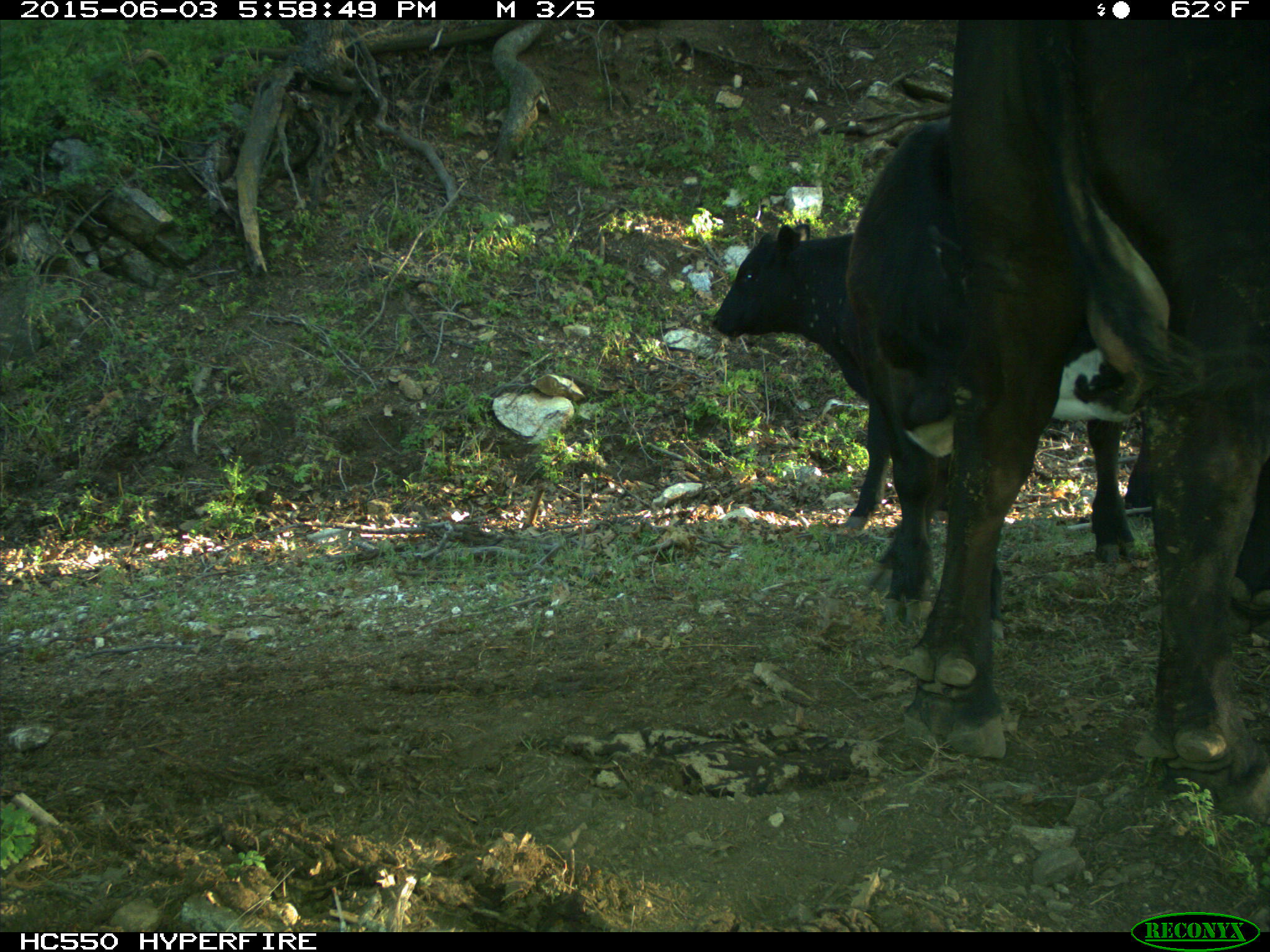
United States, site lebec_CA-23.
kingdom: Animalia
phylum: Chordata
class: Mammalia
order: Artiodactyla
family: Bovidae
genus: Bos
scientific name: Bos taurus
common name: domestic cow